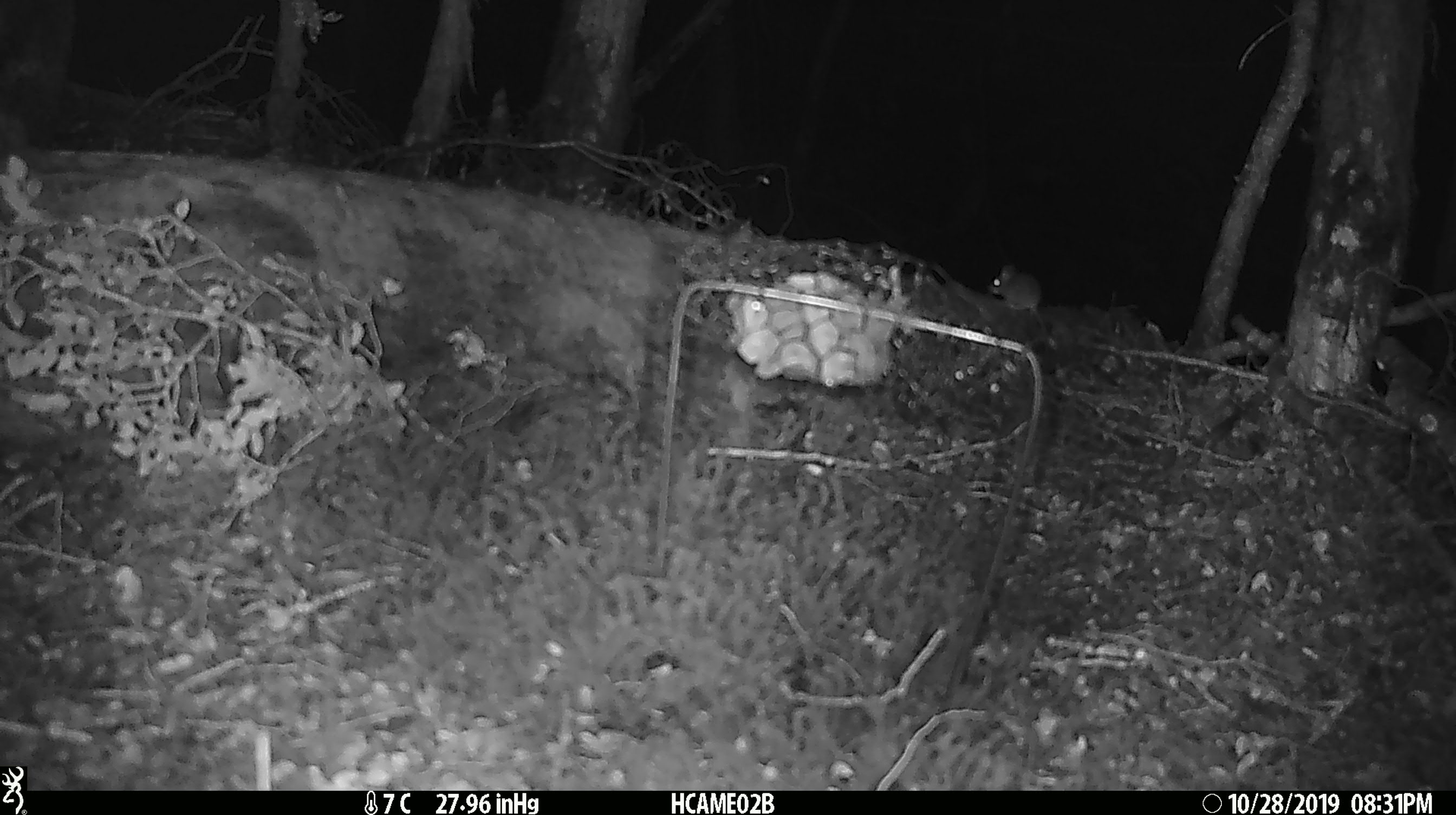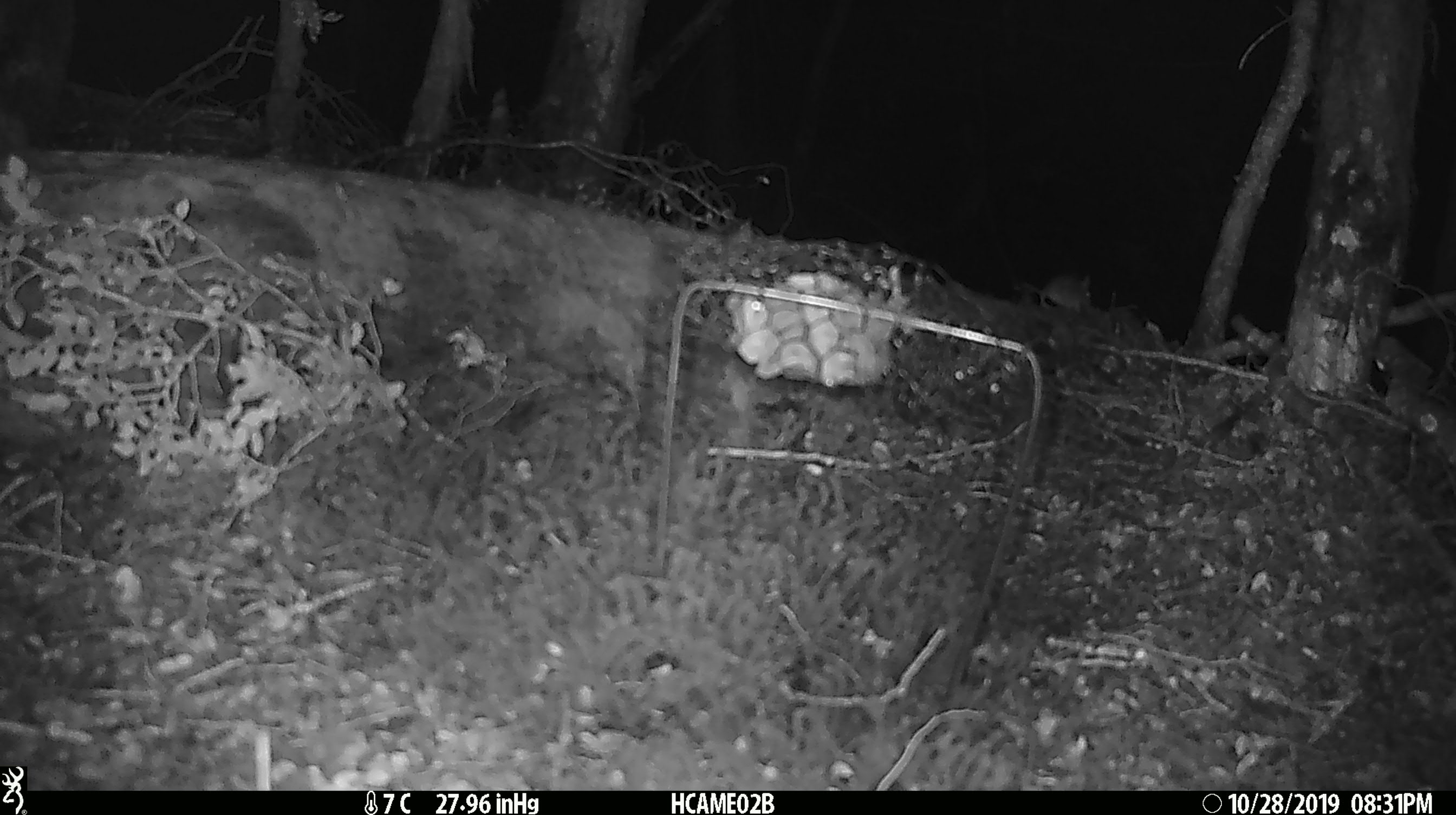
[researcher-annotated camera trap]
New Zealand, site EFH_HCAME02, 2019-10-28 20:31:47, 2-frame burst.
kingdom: Animalia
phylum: Chordata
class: Mammalia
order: Rodentia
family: Muridae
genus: Mus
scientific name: Mus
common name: mouse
Mouse (Mus).